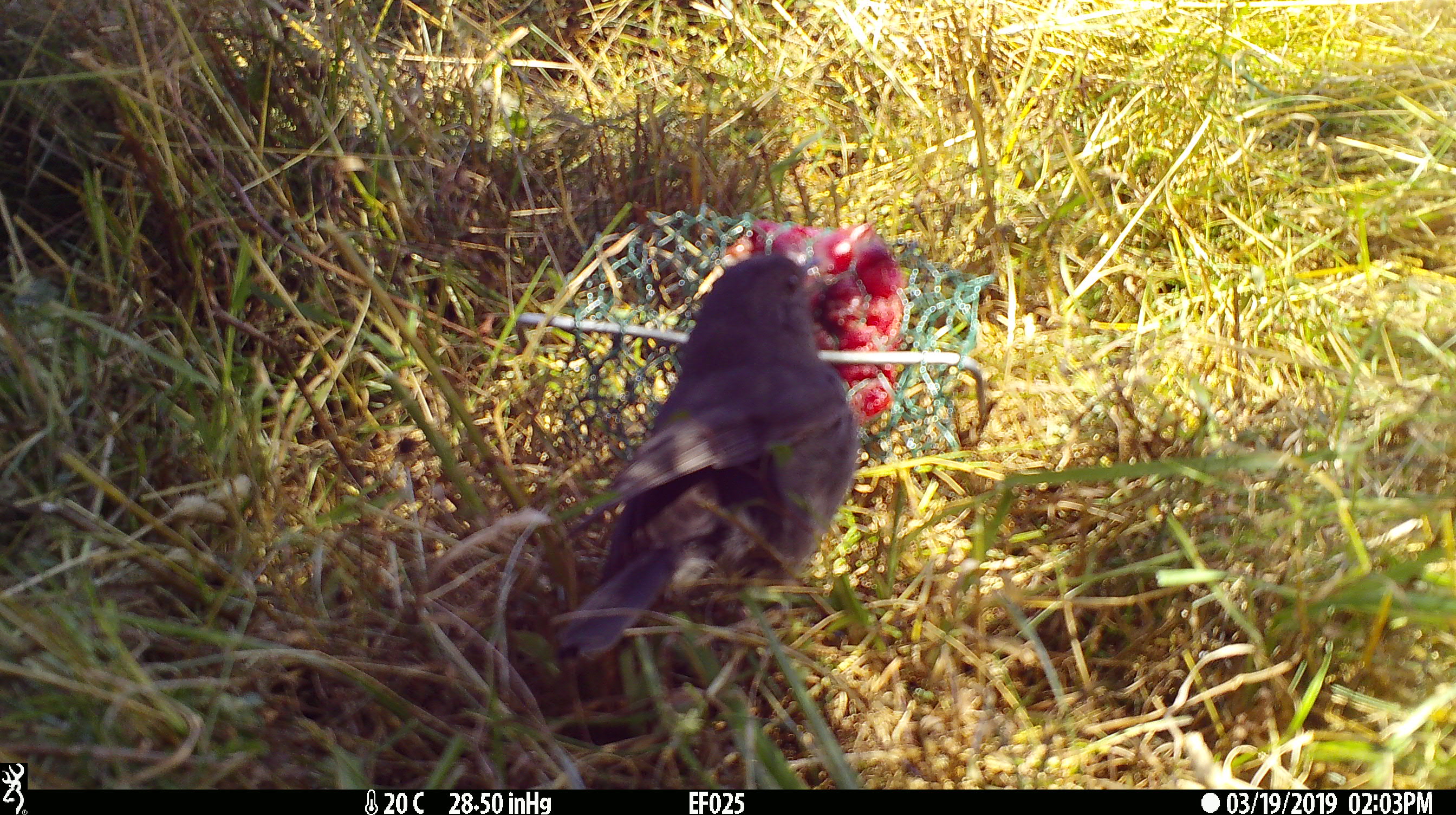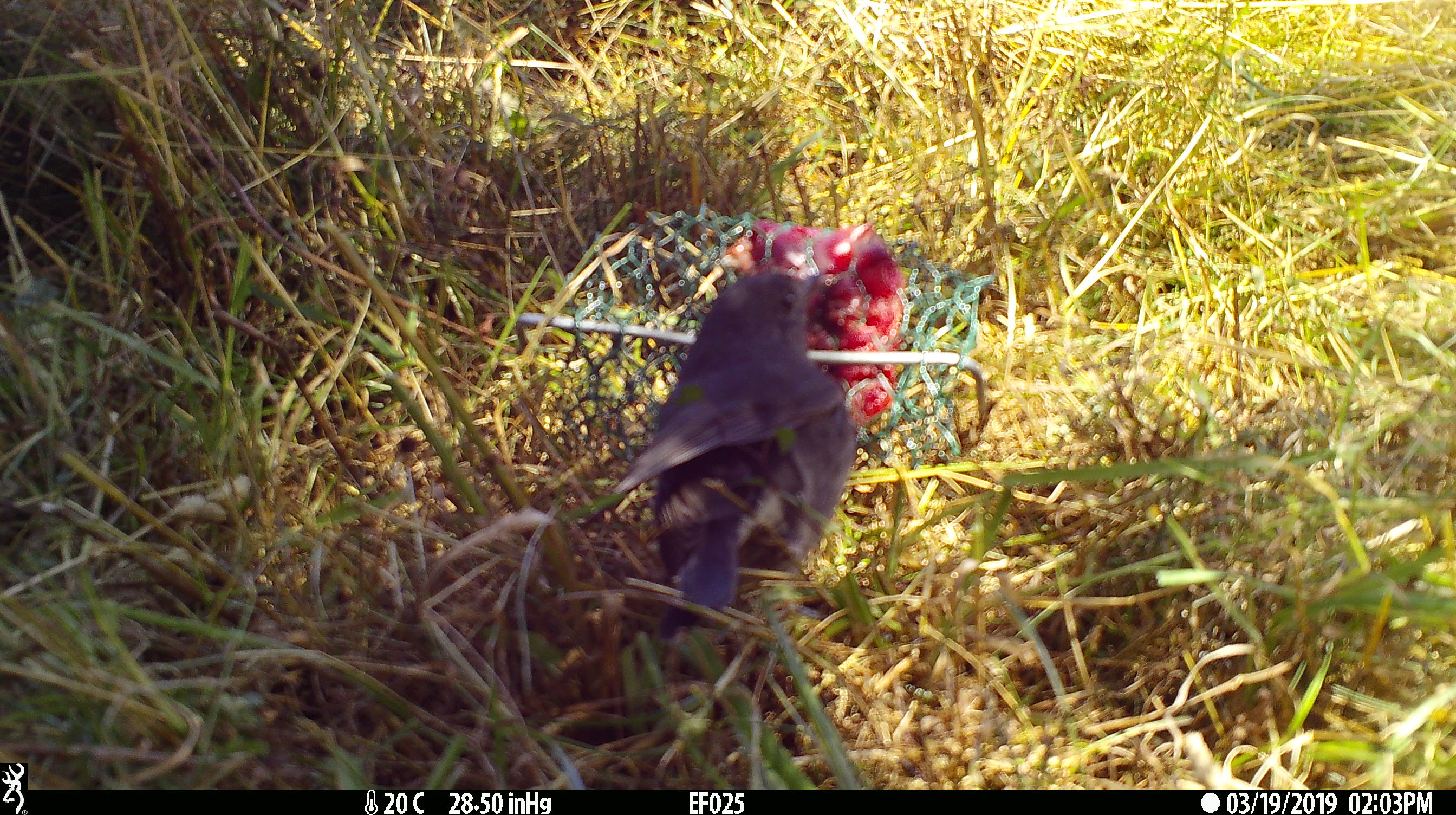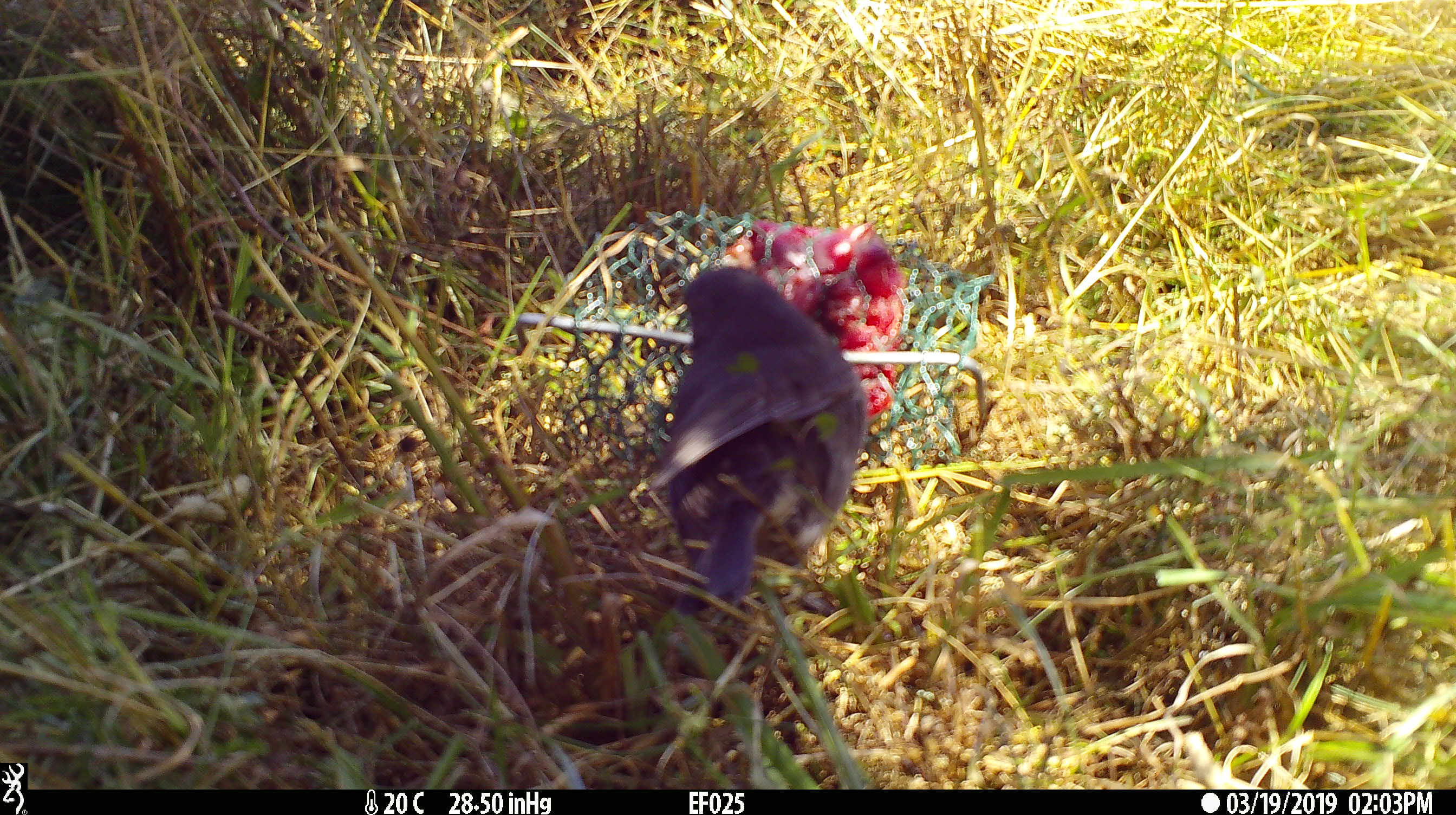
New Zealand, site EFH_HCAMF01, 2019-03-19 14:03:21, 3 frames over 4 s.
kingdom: Animalia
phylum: Chordata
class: Aves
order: Passeriformes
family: Petroicidae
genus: Petroica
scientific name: Petroica australis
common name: new zealand robin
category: robin